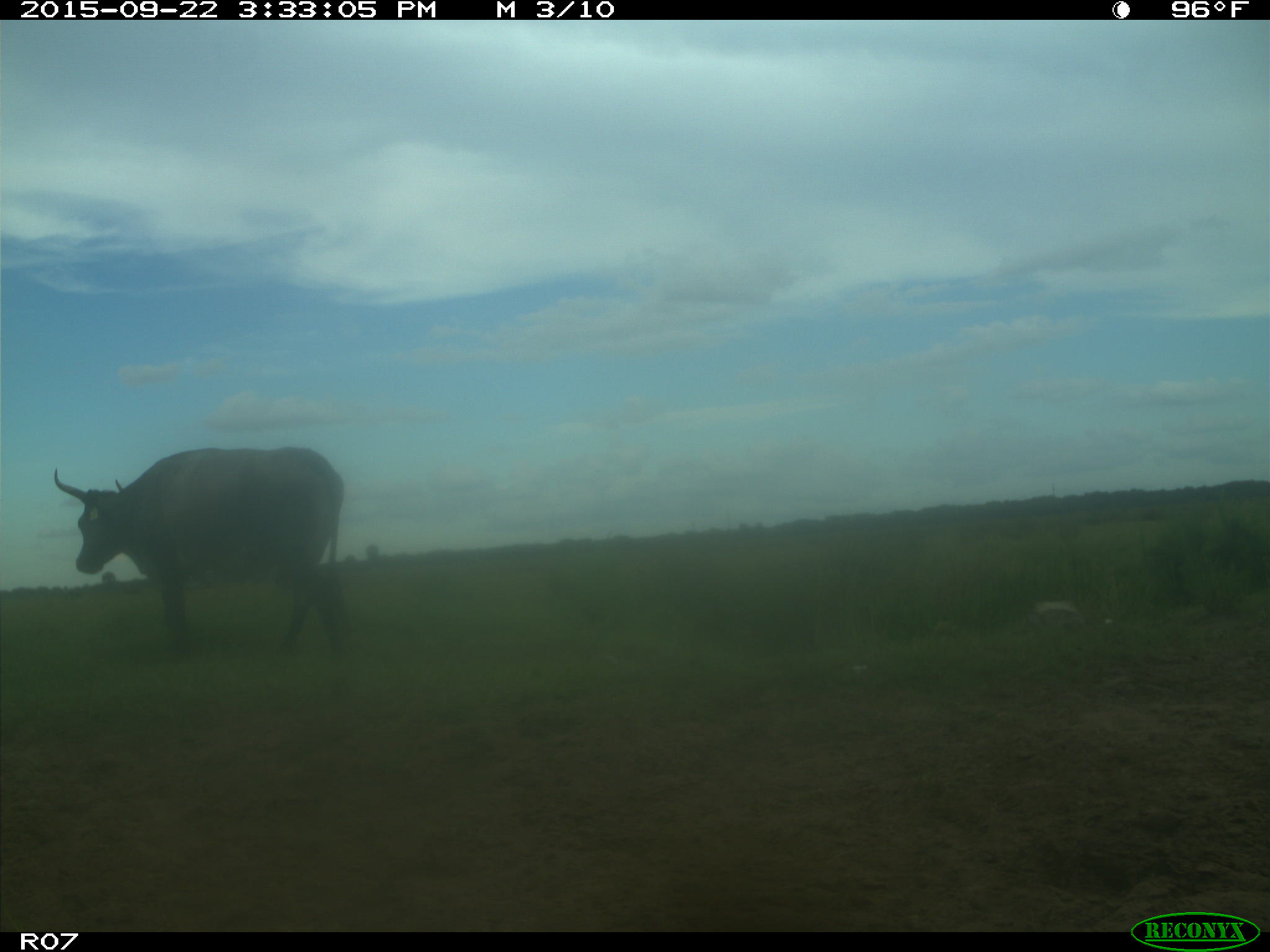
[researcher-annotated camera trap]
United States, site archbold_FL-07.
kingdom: Animalia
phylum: Chordata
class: Mammalia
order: Artiodactyla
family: Bovidae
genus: Bos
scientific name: Bos taurus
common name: domestic cow